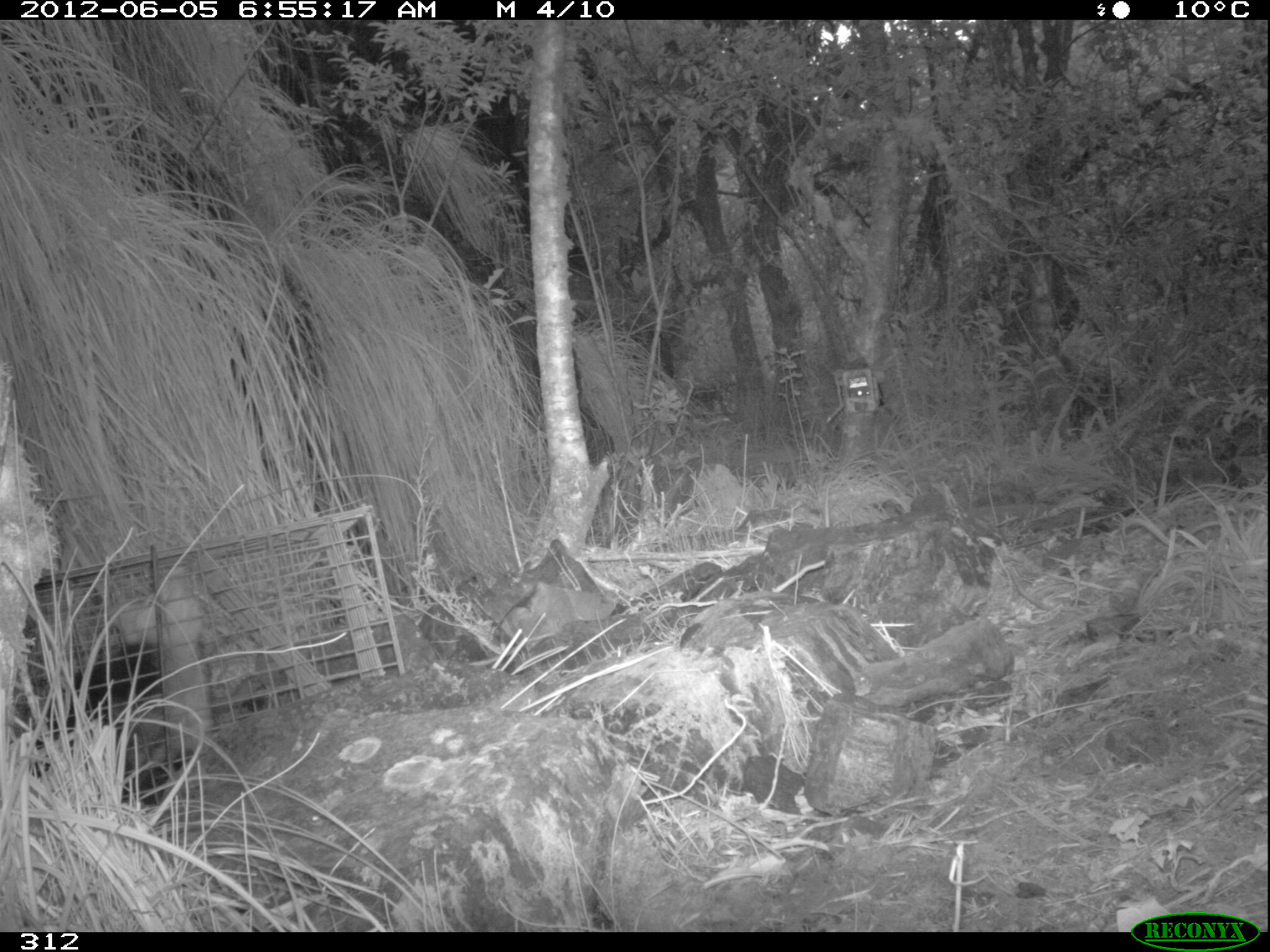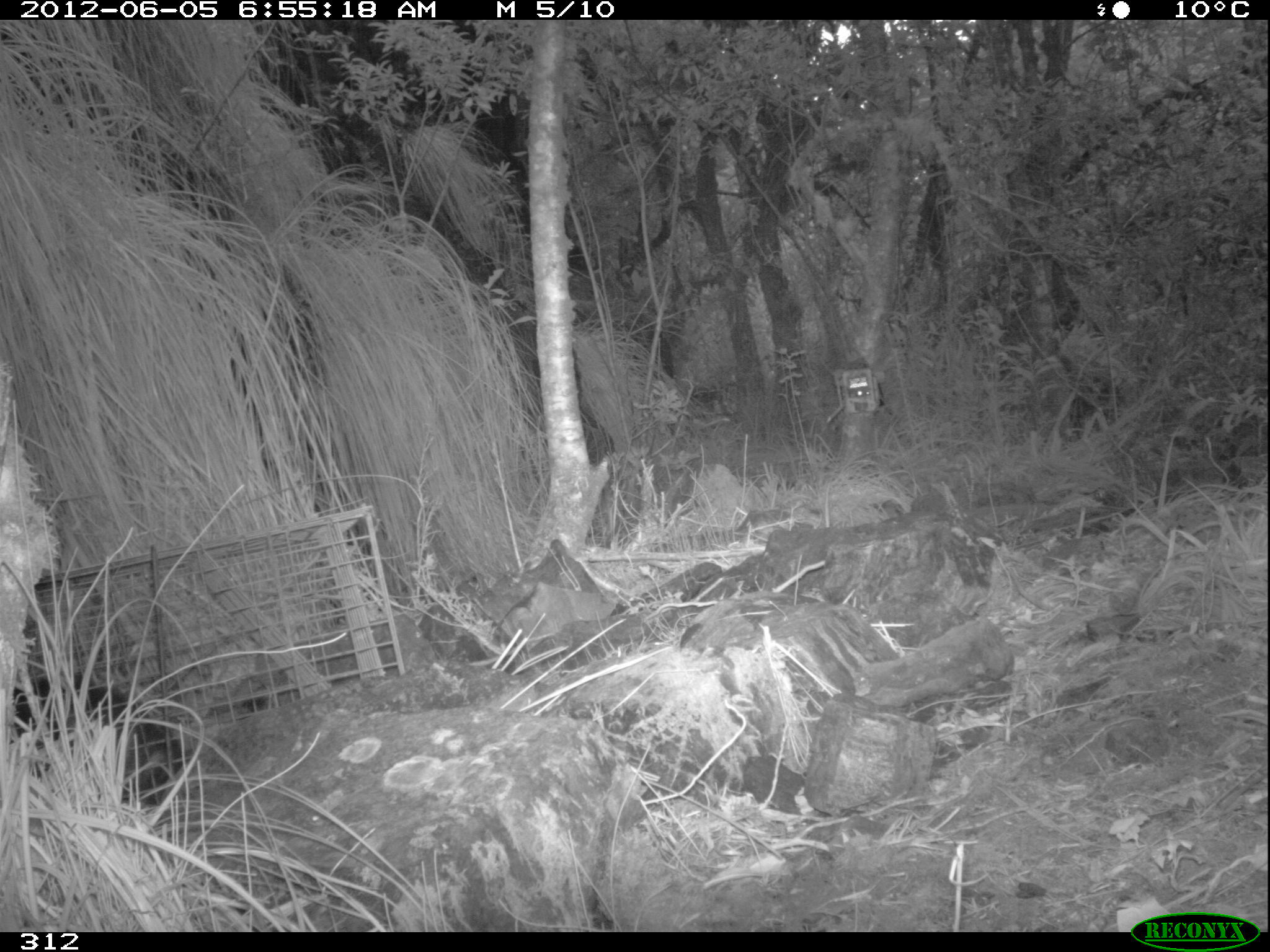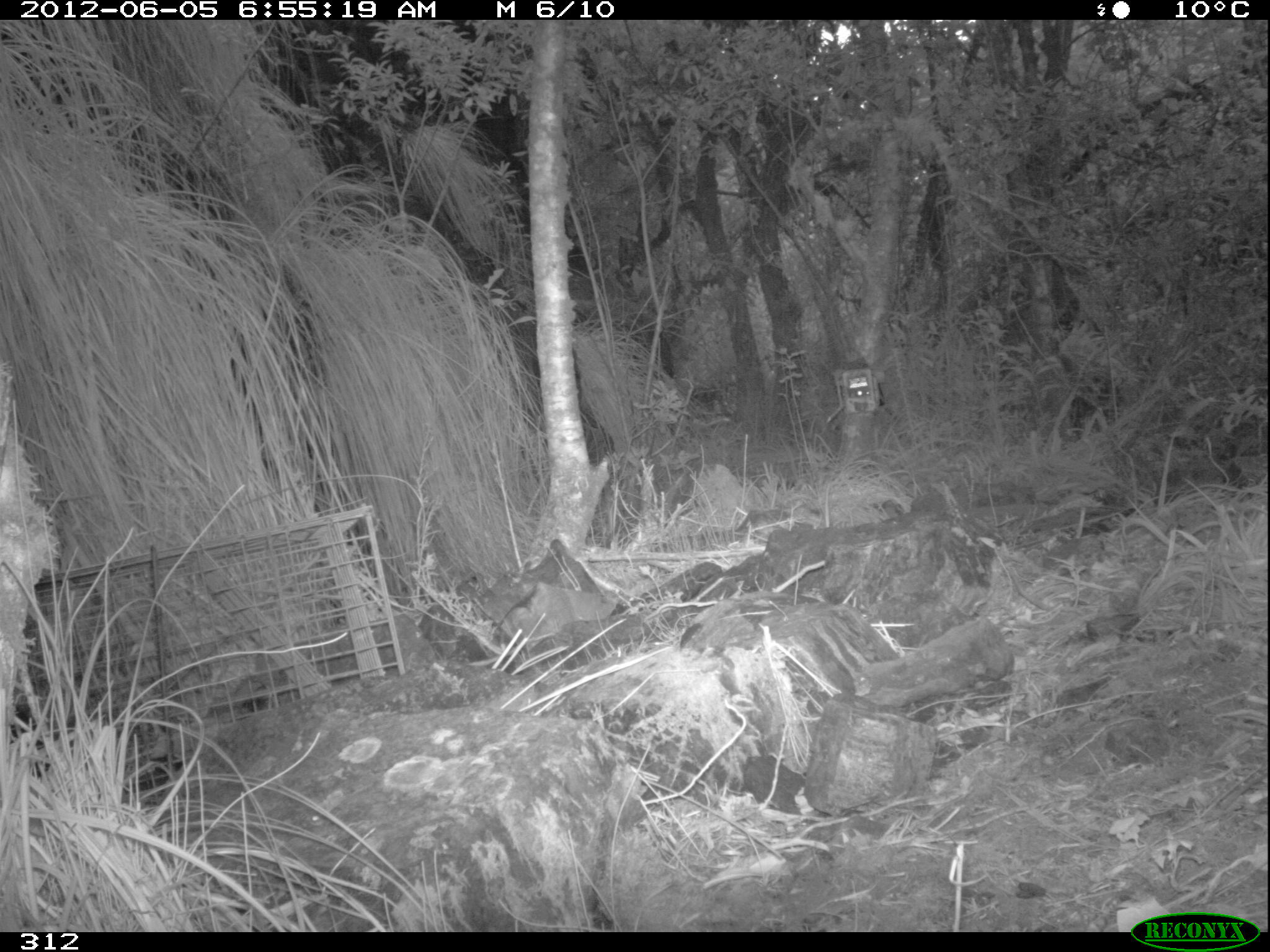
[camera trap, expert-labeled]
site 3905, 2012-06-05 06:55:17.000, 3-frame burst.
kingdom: Animalia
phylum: Chordata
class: Mammalia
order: Didelphimorphia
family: Didelphidae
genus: Didelphis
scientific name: Didelphis pernigra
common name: andean white-eared opossum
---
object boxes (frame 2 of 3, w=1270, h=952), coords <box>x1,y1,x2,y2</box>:
didelphis pernigra: <box>4,662,186,821</box>